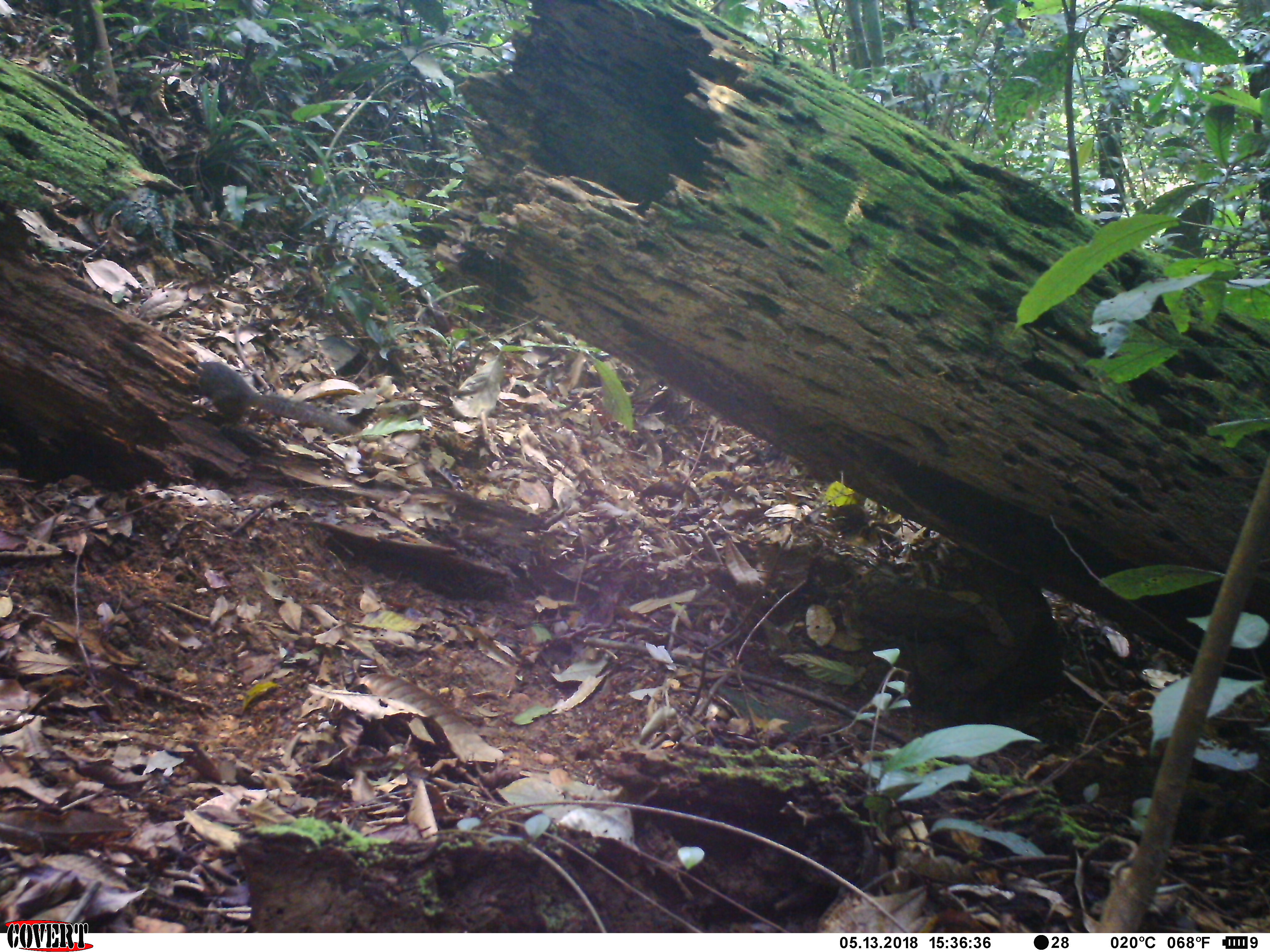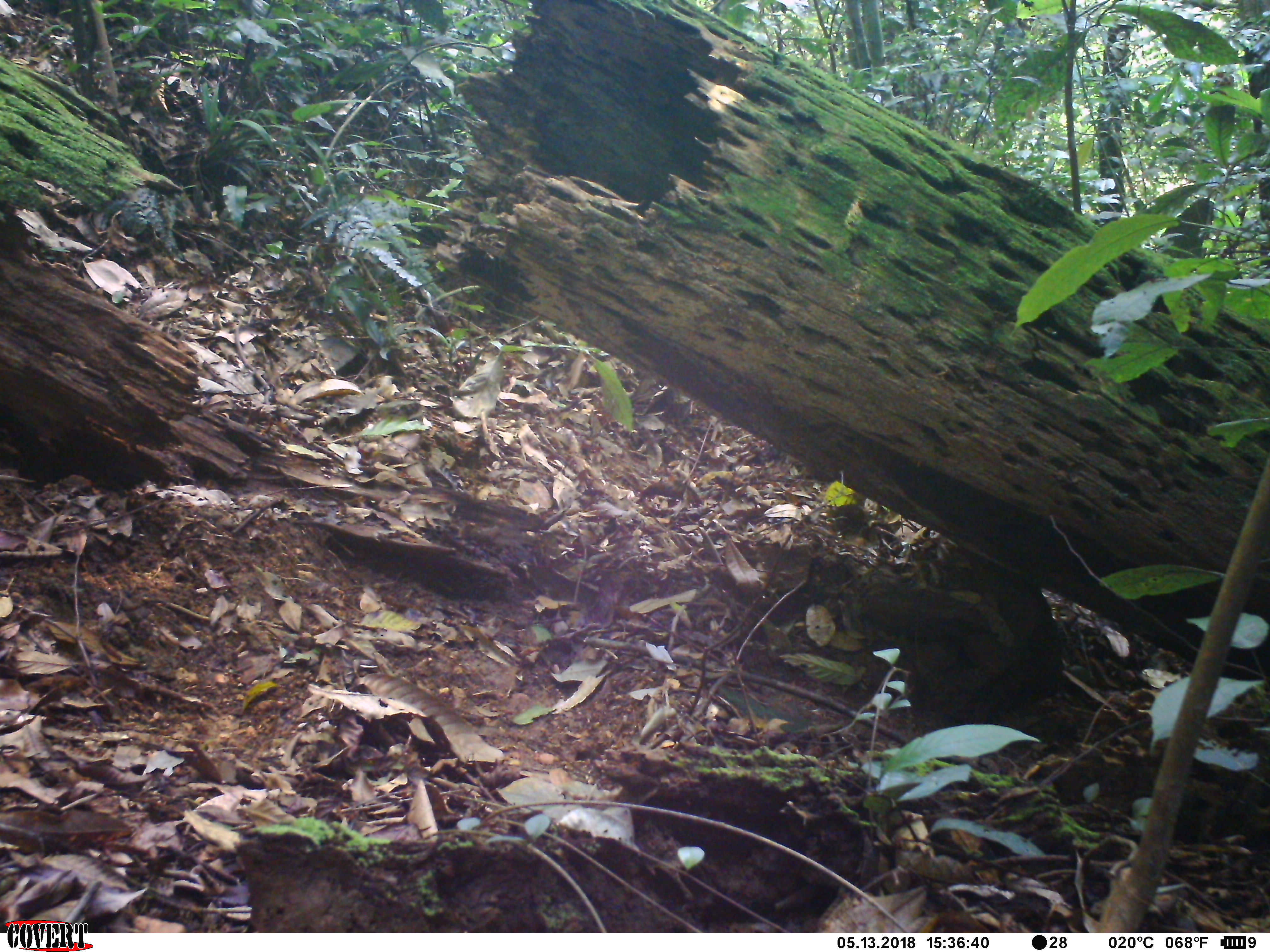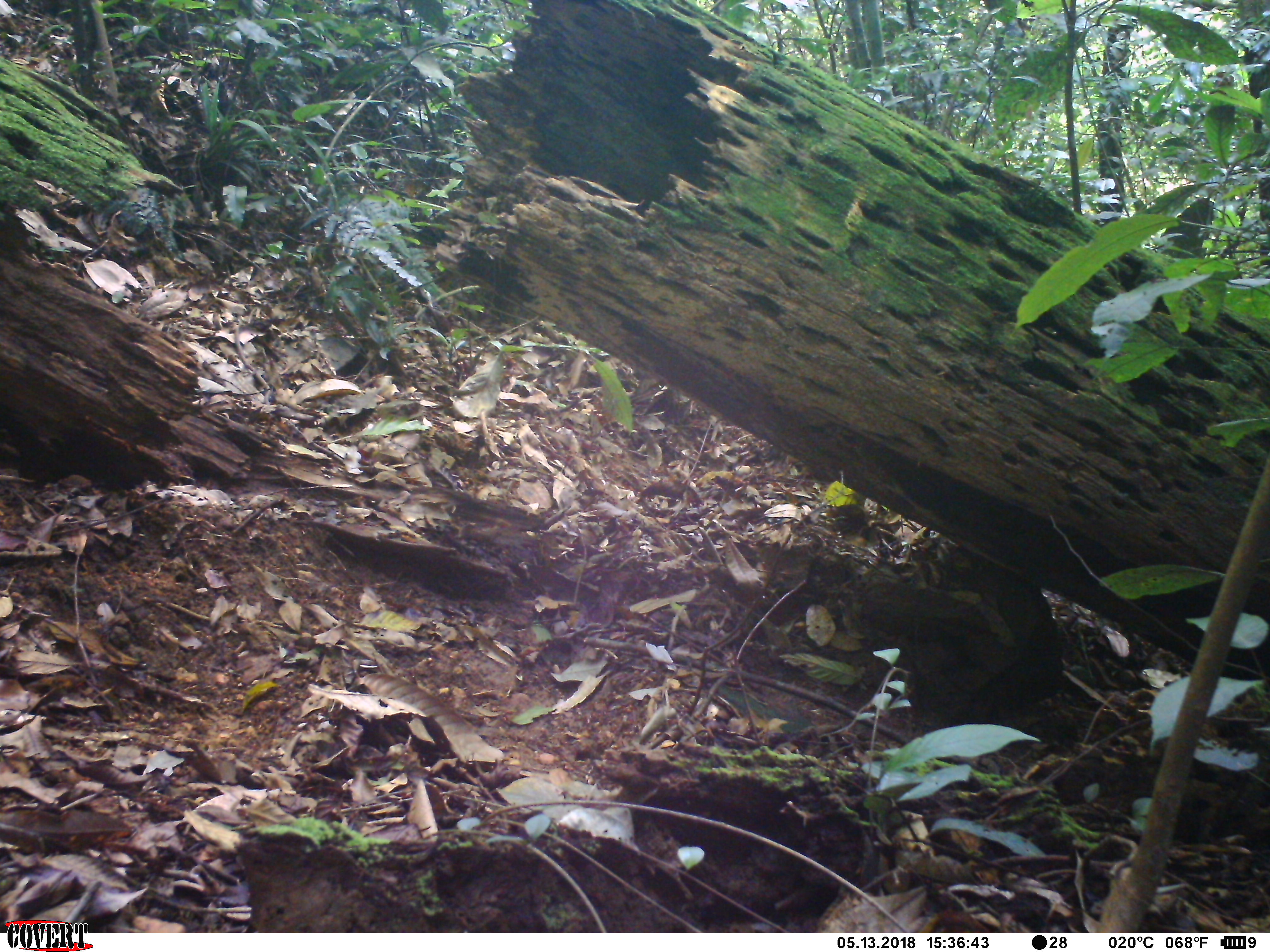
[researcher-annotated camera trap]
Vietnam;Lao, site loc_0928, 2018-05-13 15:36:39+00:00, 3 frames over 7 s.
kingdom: Animalia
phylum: Chordata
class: Mammalia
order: Rodentia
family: Sciuridae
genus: Sciurus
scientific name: Sciurus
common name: squirrel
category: unidentified squirrel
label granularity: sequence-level